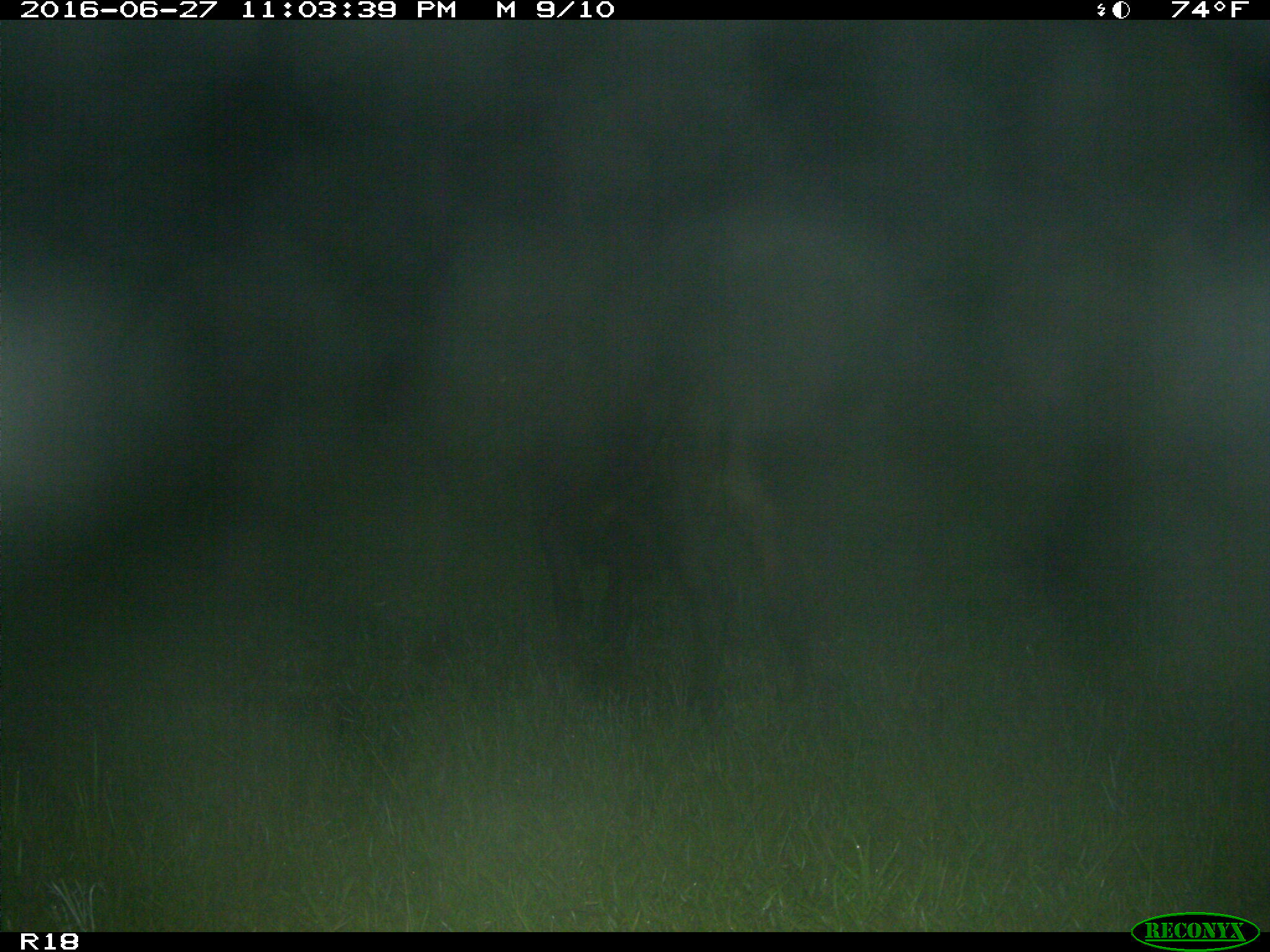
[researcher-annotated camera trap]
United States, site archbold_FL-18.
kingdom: Animalia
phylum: Chordata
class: Mammalia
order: Artiodactyla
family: Bovidae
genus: Bos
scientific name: Bos taurus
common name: domestic cow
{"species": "Bos taurus (domestic cow)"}